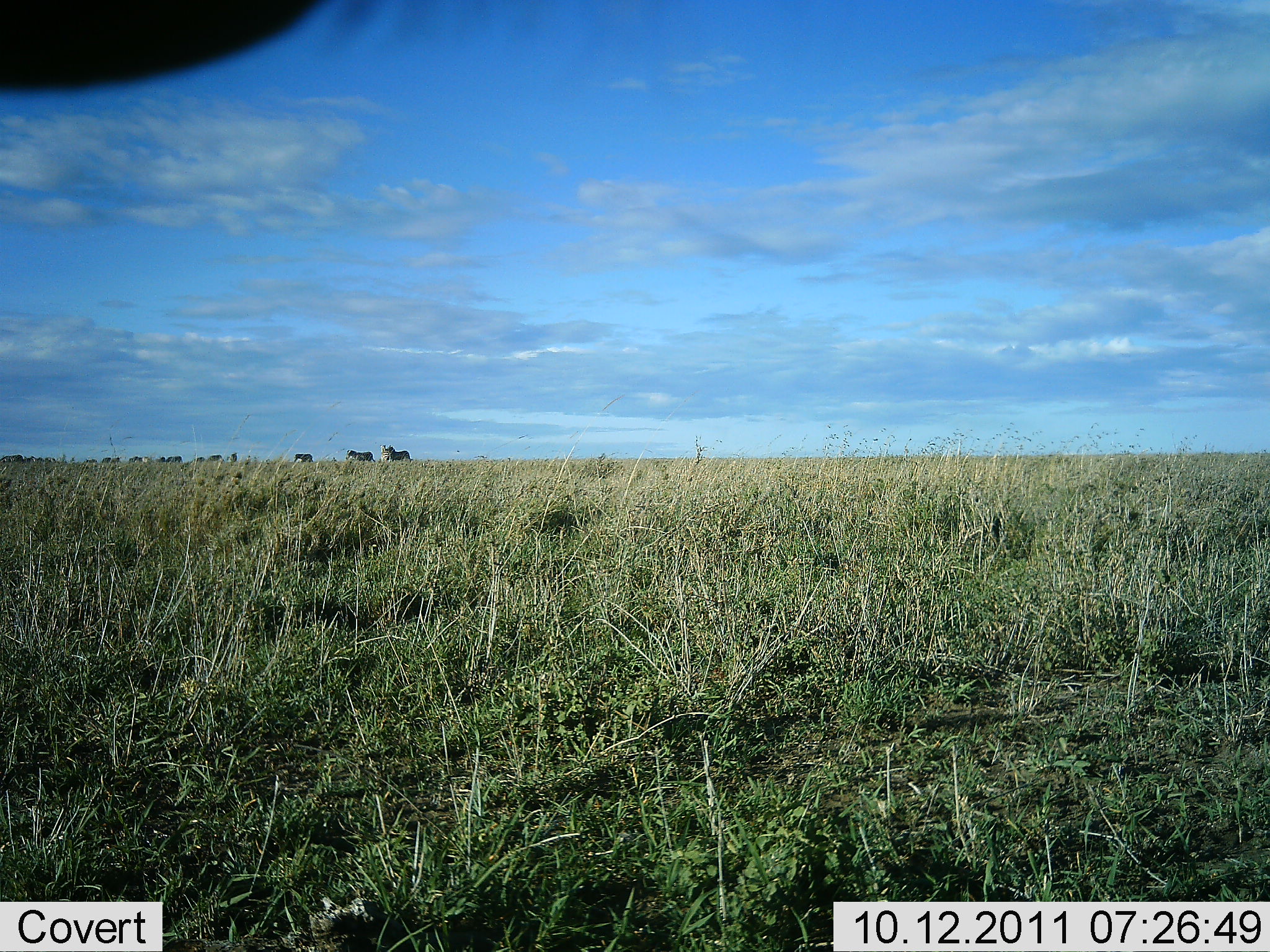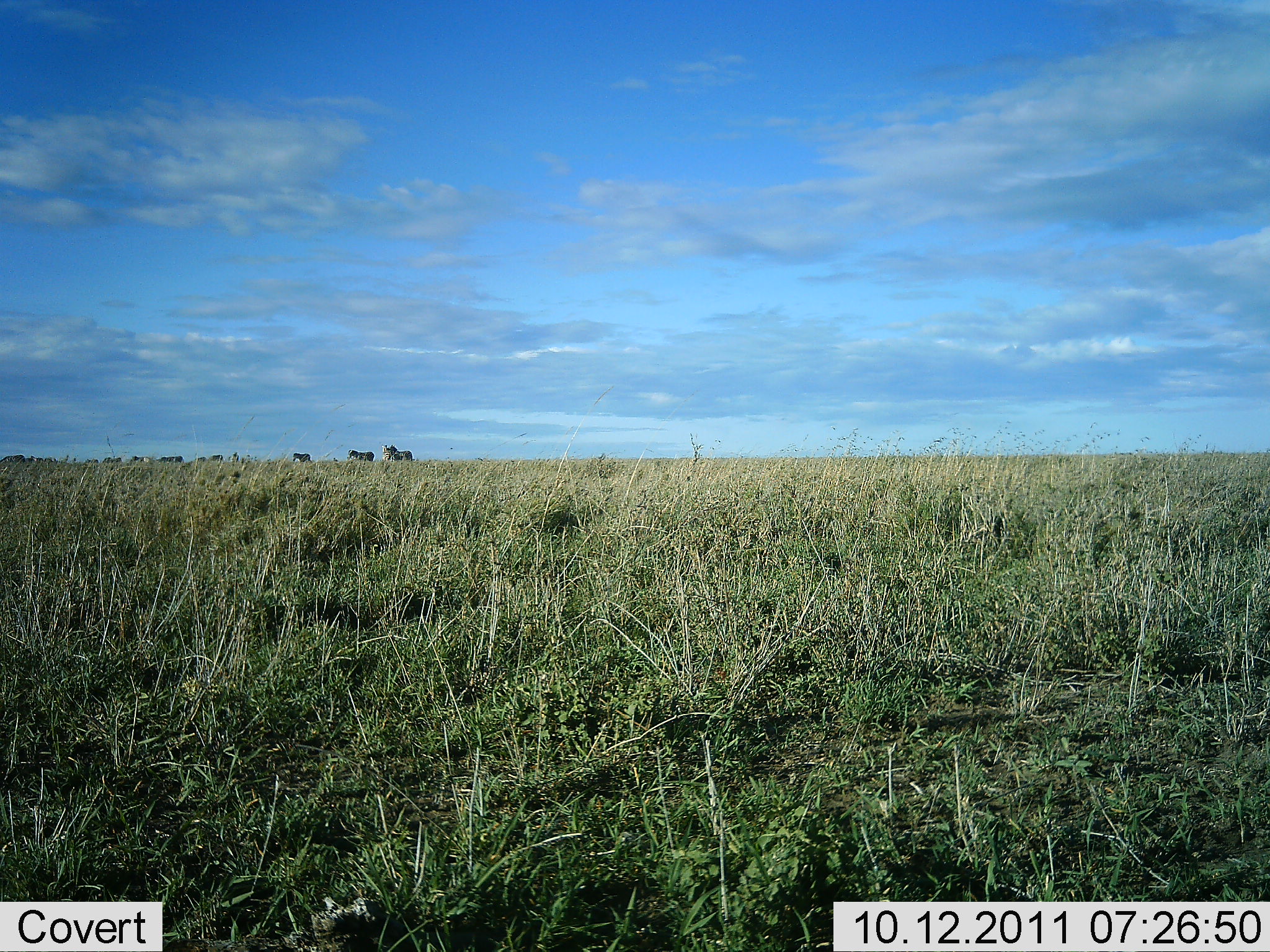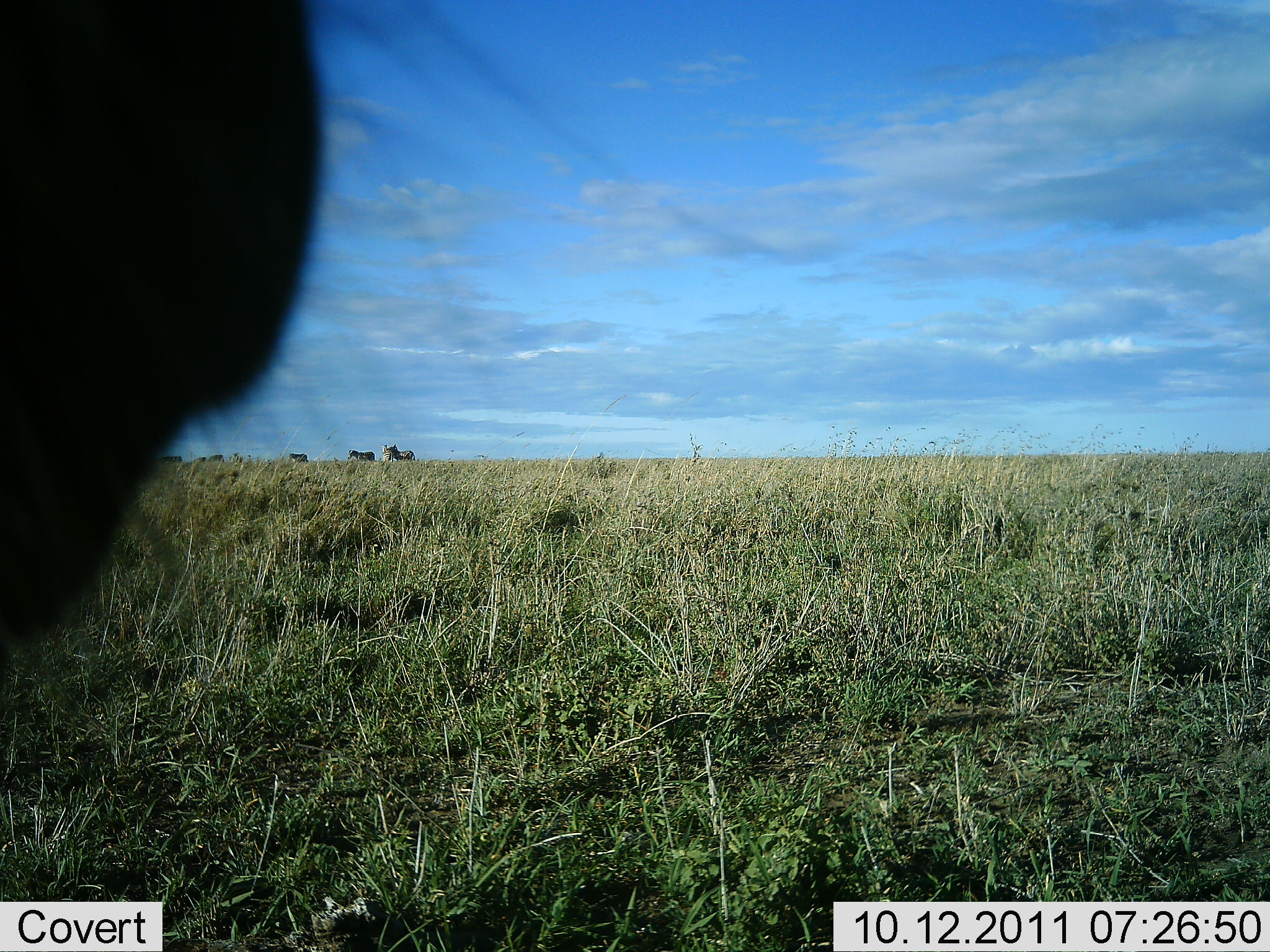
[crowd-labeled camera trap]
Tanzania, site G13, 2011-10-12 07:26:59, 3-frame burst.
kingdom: Animalia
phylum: Chordata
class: Mammalia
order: Proboscidea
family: Elephantidae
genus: Loxodonta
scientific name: Loxodonta africana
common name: african bush elephant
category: elephant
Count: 11-50.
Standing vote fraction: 17%.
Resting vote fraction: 0%.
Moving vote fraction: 100%.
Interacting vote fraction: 0%.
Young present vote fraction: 0%.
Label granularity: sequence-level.